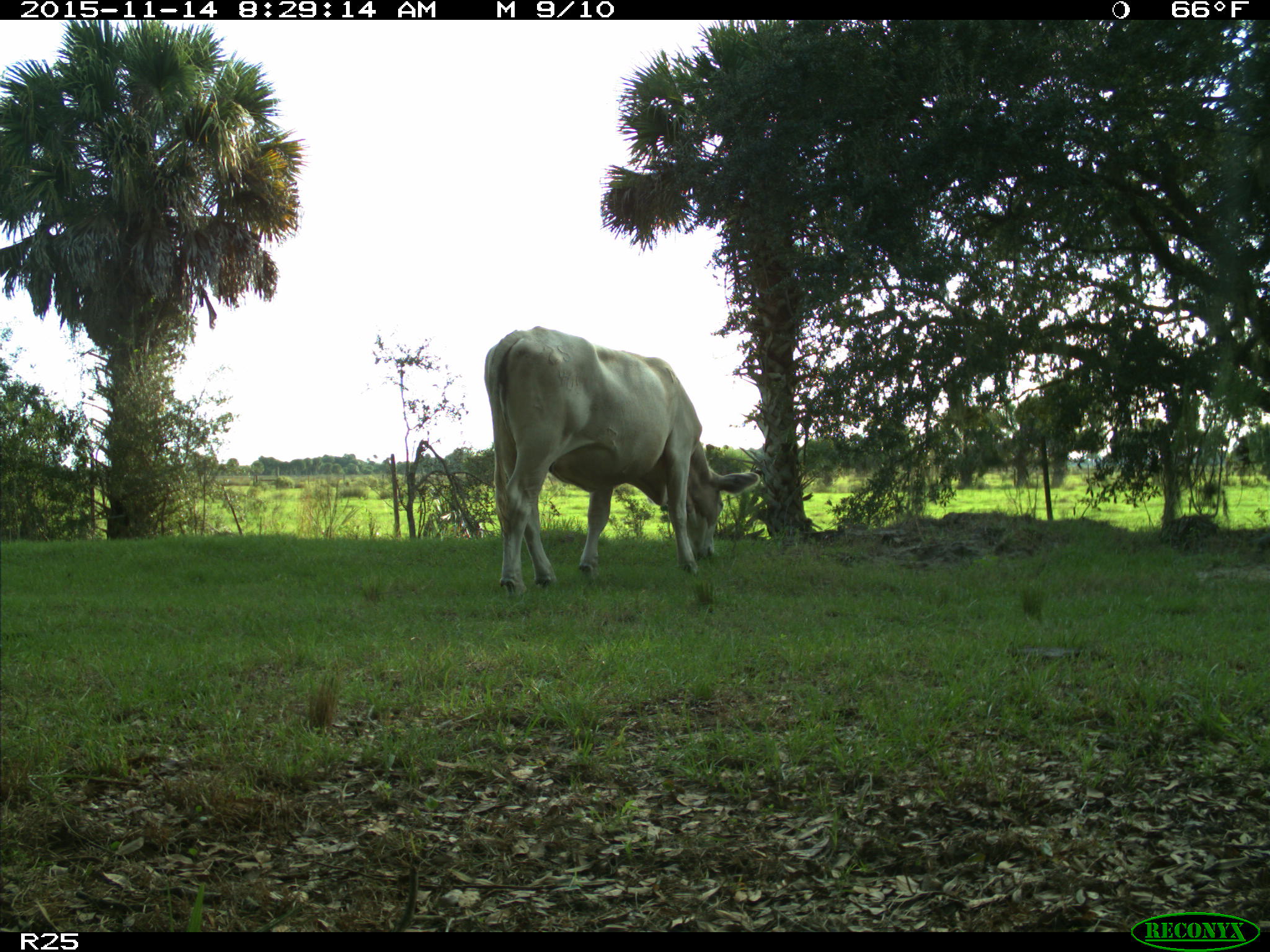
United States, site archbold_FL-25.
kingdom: Animalia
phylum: Chordata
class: Mammalia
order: Artiodactyla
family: Bovidae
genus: Bos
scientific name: Bos taurus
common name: domestic cow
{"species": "Bos taurus (domestic cow)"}